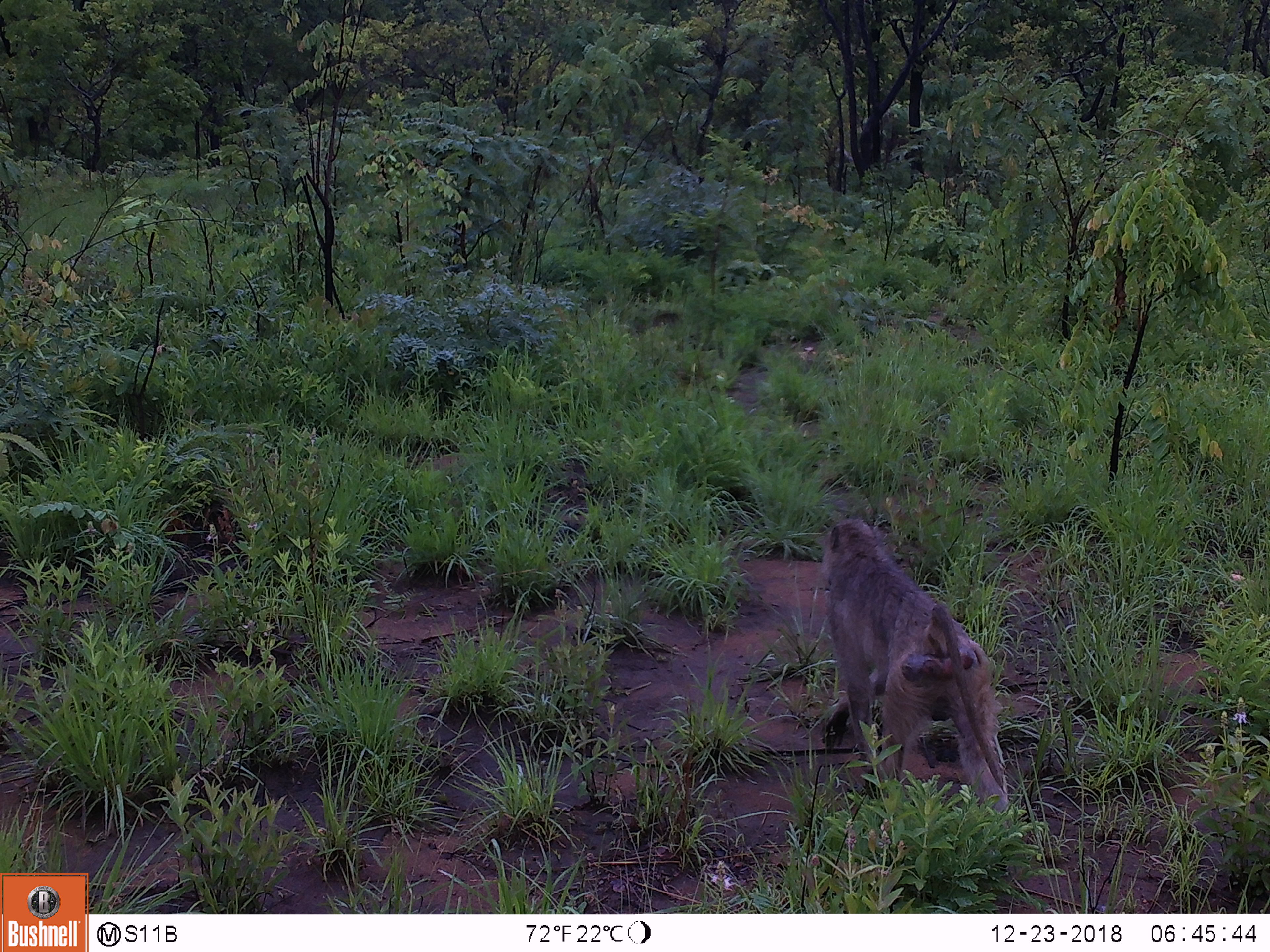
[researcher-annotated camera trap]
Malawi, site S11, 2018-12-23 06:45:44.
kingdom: Animalia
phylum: Chordata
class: Mammalia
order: Primates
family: Cercopithecidae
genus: Papio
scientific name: Papio cynocephalus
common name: yellow baboon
Yellow baboon (Papio cynocephalus), count 1.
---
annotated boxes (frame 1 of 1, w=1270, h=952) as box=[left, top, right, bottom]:
yellow baboon: box=[799, 504, 1022, 839]